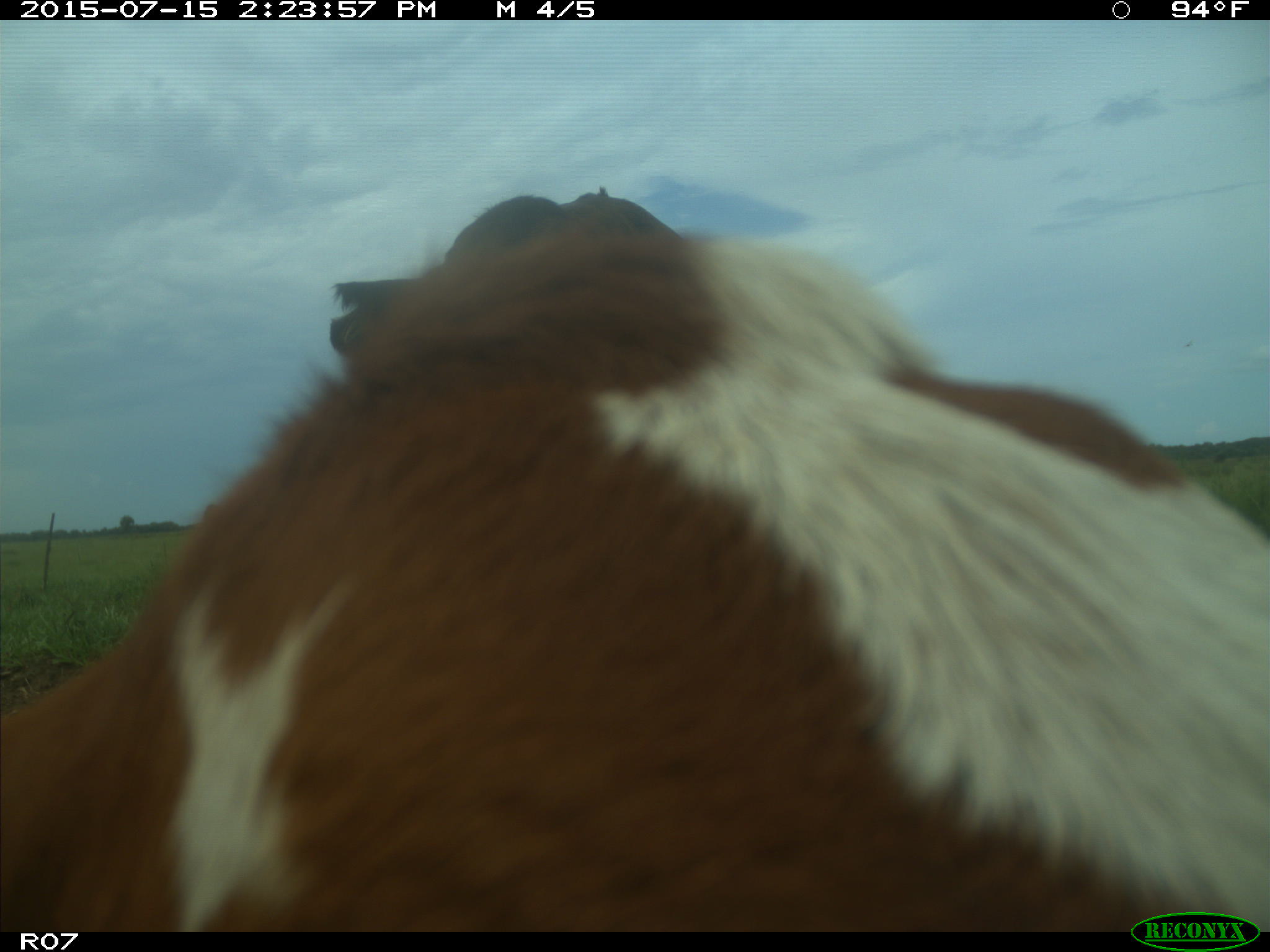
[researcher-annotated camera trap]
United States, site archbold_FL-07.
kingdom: Animalia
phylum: Chordata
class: Mammalia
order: Artiodactyla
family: Bovidae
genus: Bos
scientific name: Bos taurus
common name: domestic cow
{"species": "Bos taurus (domestic cow)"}